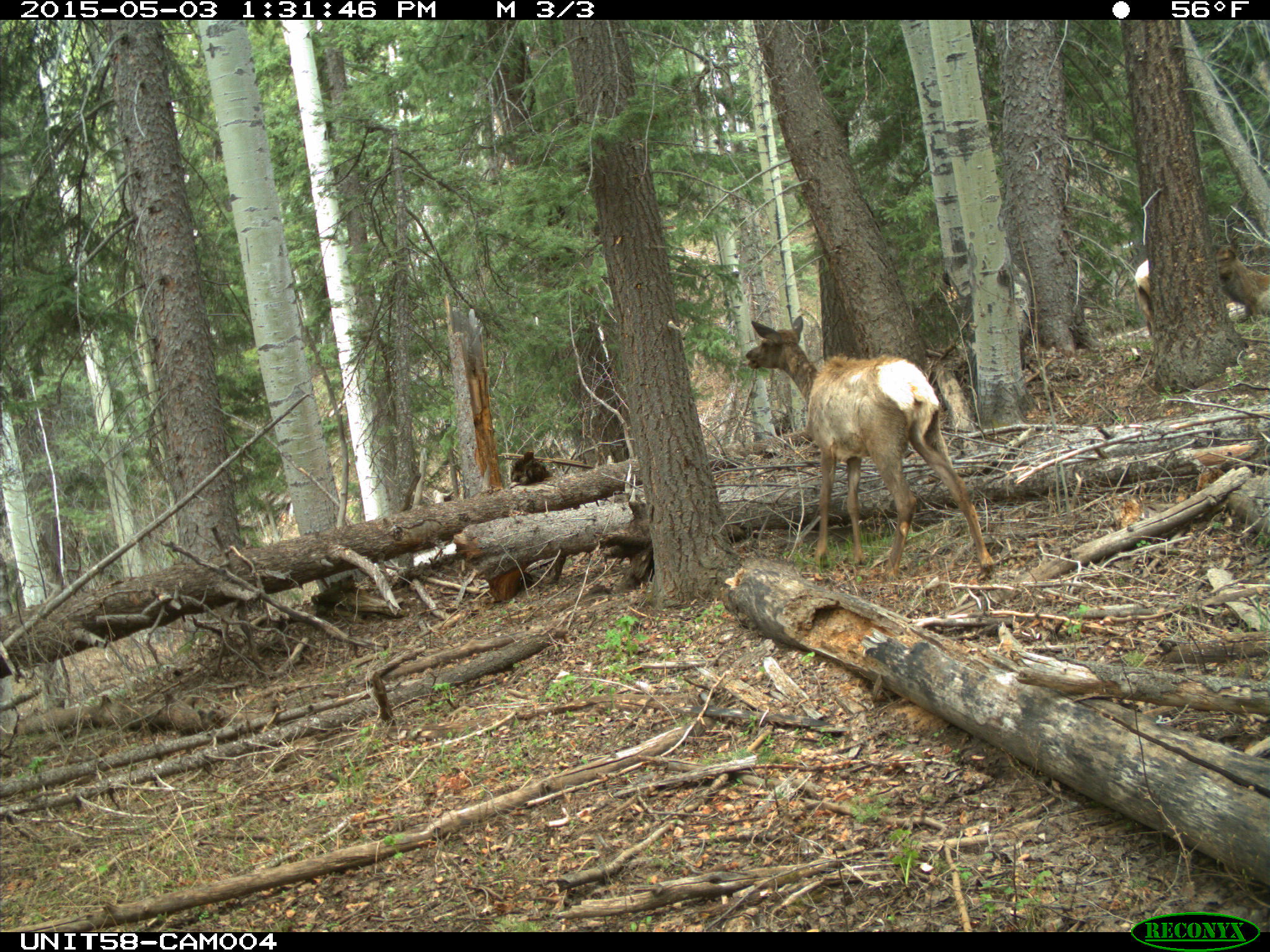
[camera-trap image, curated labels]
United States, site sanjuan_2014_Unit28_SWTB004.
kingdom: Animalia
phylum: Chordata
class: Mammalia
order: Artiodactyla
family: Cervidae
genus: Cervus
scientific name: Cervus elaphus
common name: red deer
Cervus elaphus (red deer).